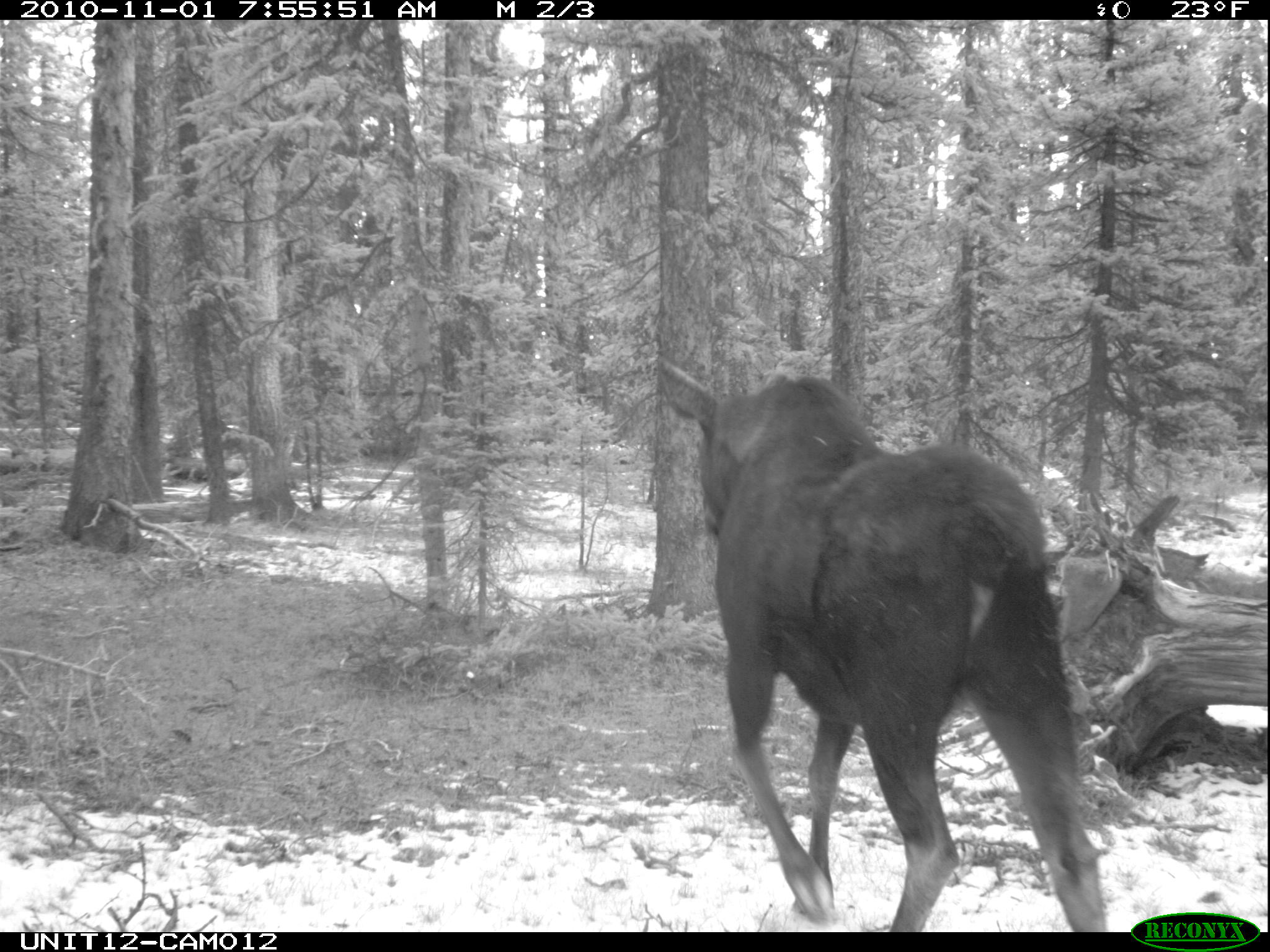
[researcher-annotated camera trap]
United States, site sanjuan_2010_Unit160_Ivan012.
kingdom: Animalia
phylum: Chordata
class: Mammalia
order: Artiodactyla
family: Cervidae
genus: Alces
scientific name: Alces alces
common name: moose